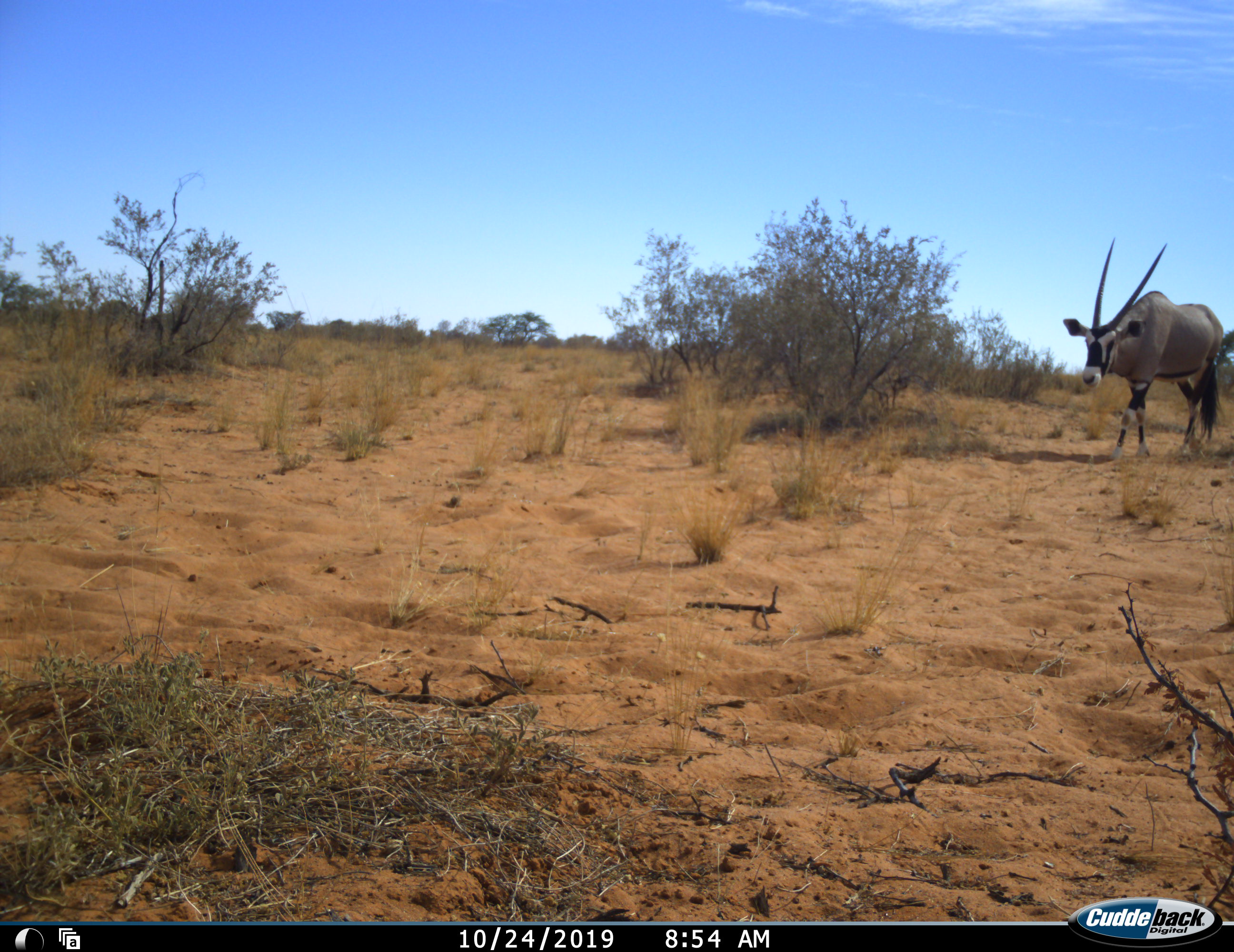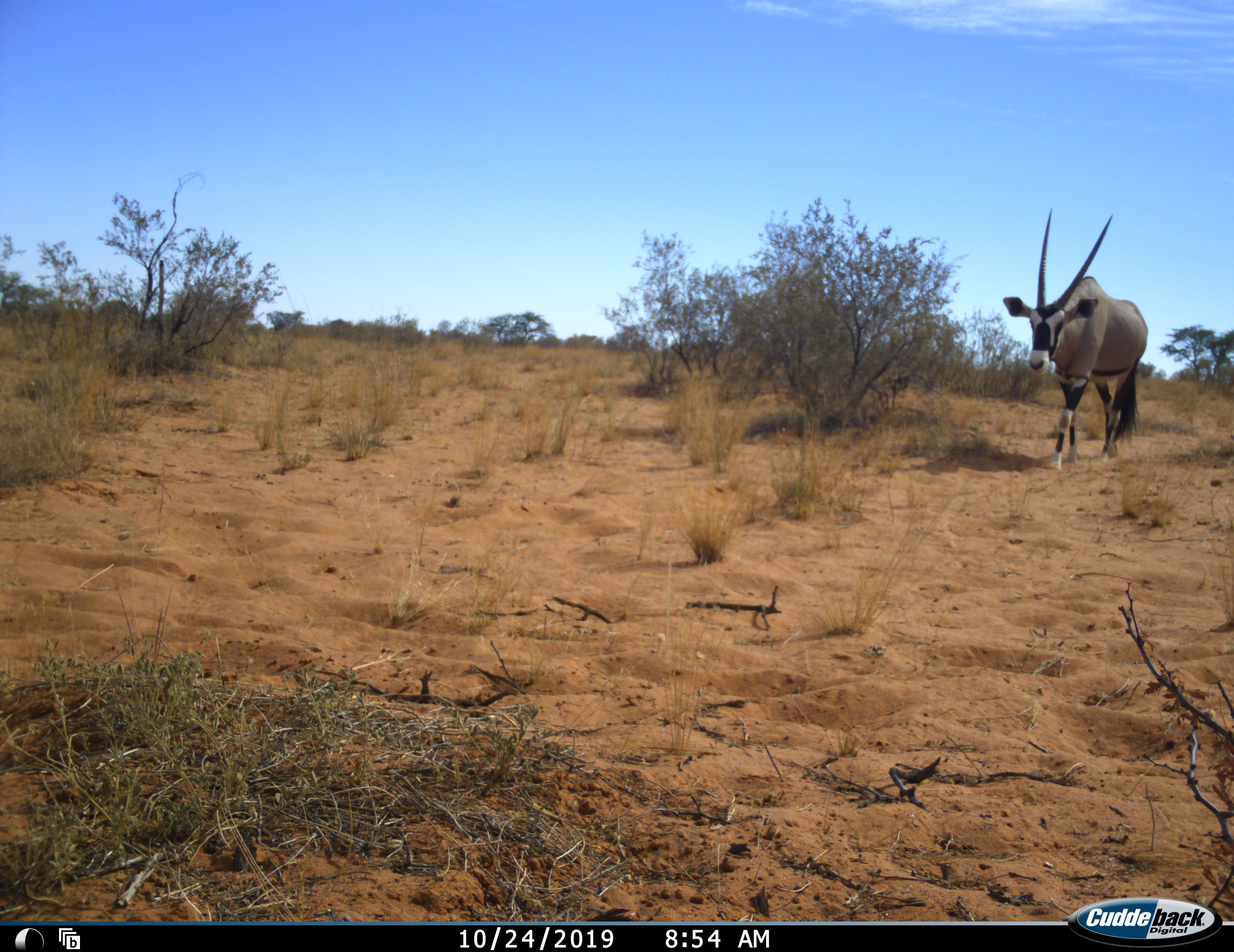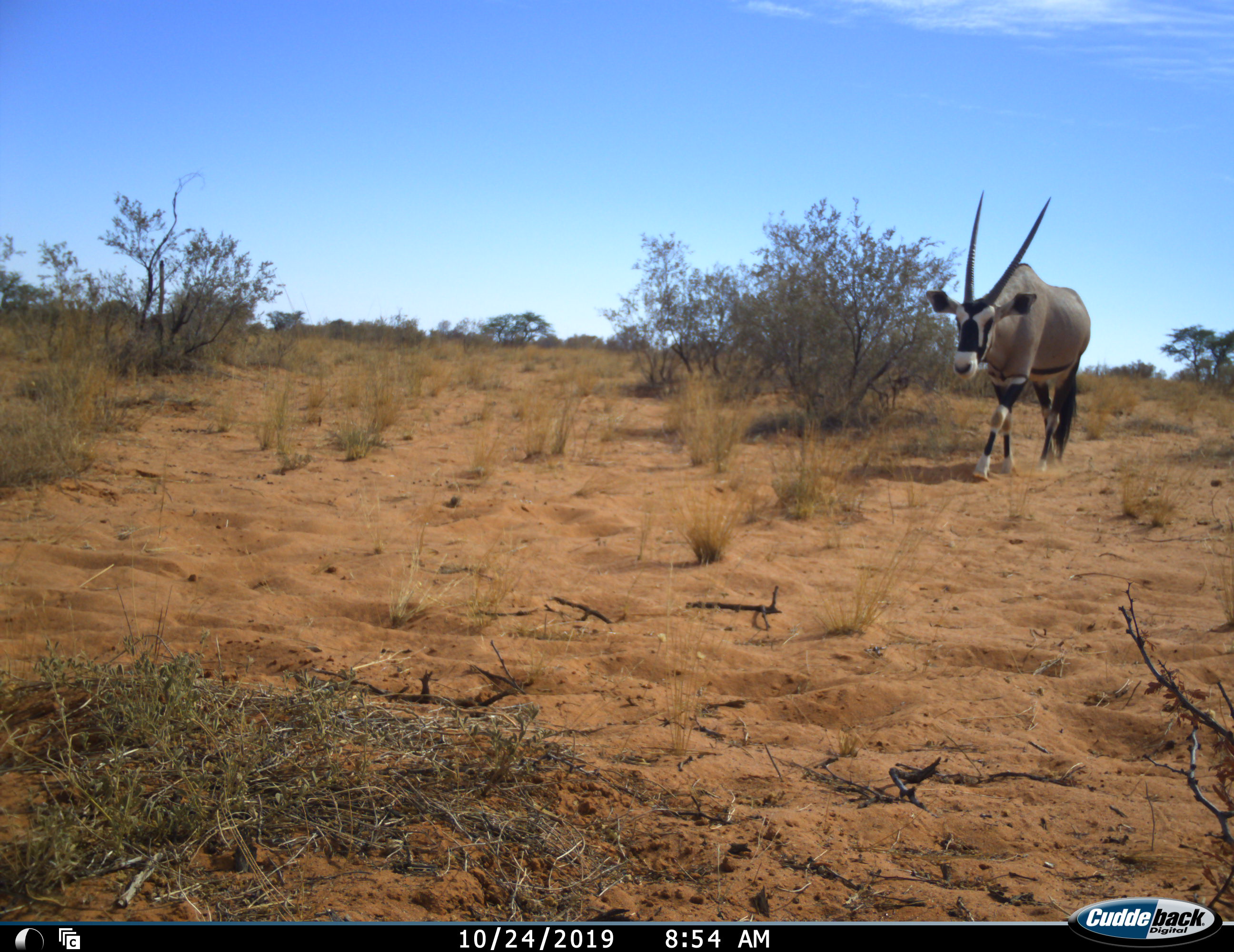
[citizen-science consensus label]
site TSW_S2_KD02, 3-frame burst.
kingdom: Animalia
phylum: Chordata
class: Mammalia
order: Artiodactyla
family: Bovidae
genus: Oryx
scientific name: Oryx gazella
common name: gemsbok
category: oryx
Oryx (gemsbok) (Oryx gazella), count 1. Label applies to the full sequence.